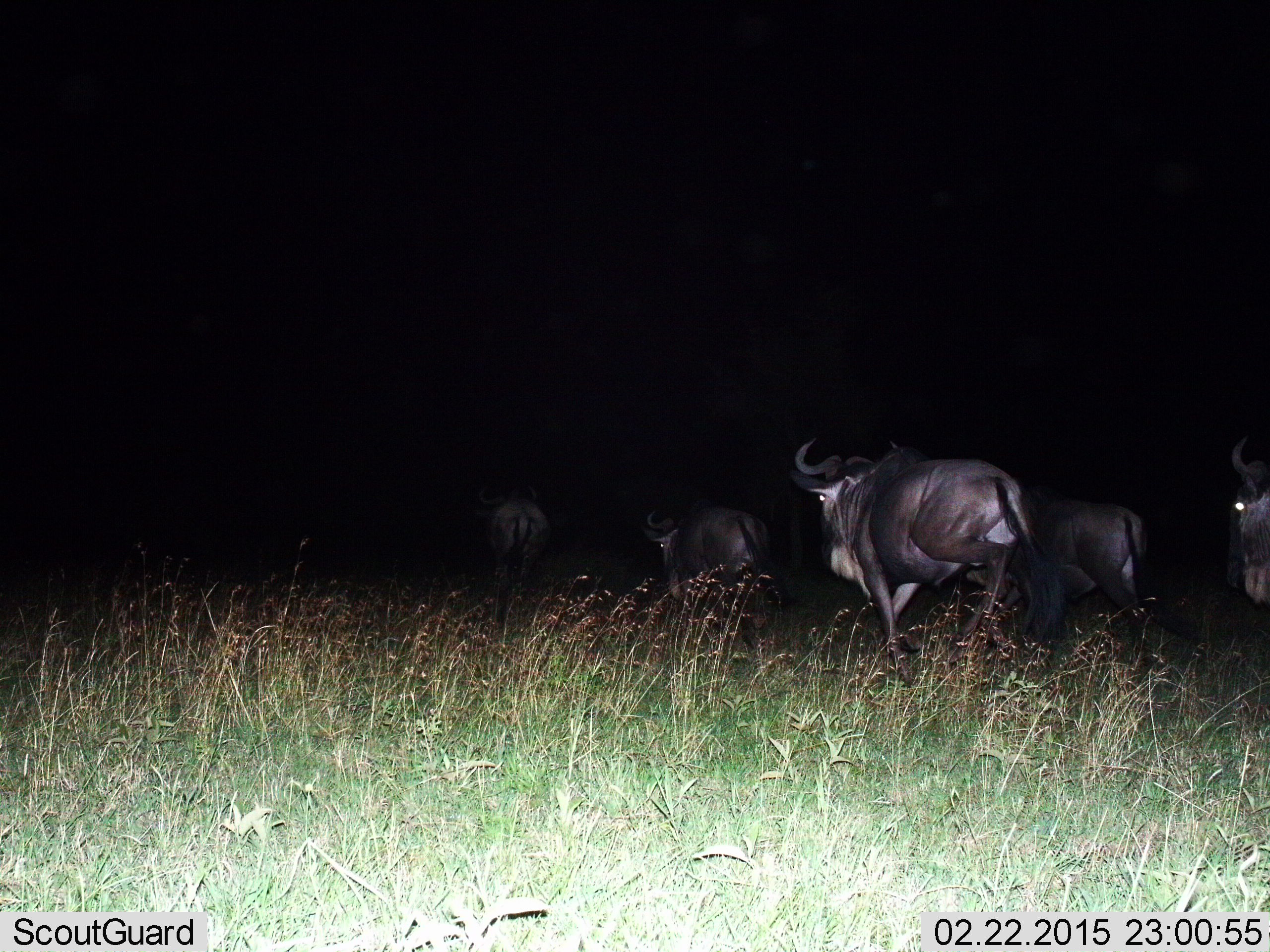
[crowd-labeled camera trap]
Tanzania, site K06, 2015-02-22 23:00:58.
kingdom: Animalia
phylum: Chordata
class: Mammalia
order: Artiodactyla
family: Bovidae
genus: Connochaetes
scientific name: Connochaetes taurinus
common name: blue wildebeest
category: wildebeest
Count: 5.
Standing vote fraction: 20%.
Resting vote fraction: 0%.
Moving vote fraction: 90%.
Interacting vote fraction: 0%.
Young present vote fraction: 0%.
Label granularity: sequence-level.